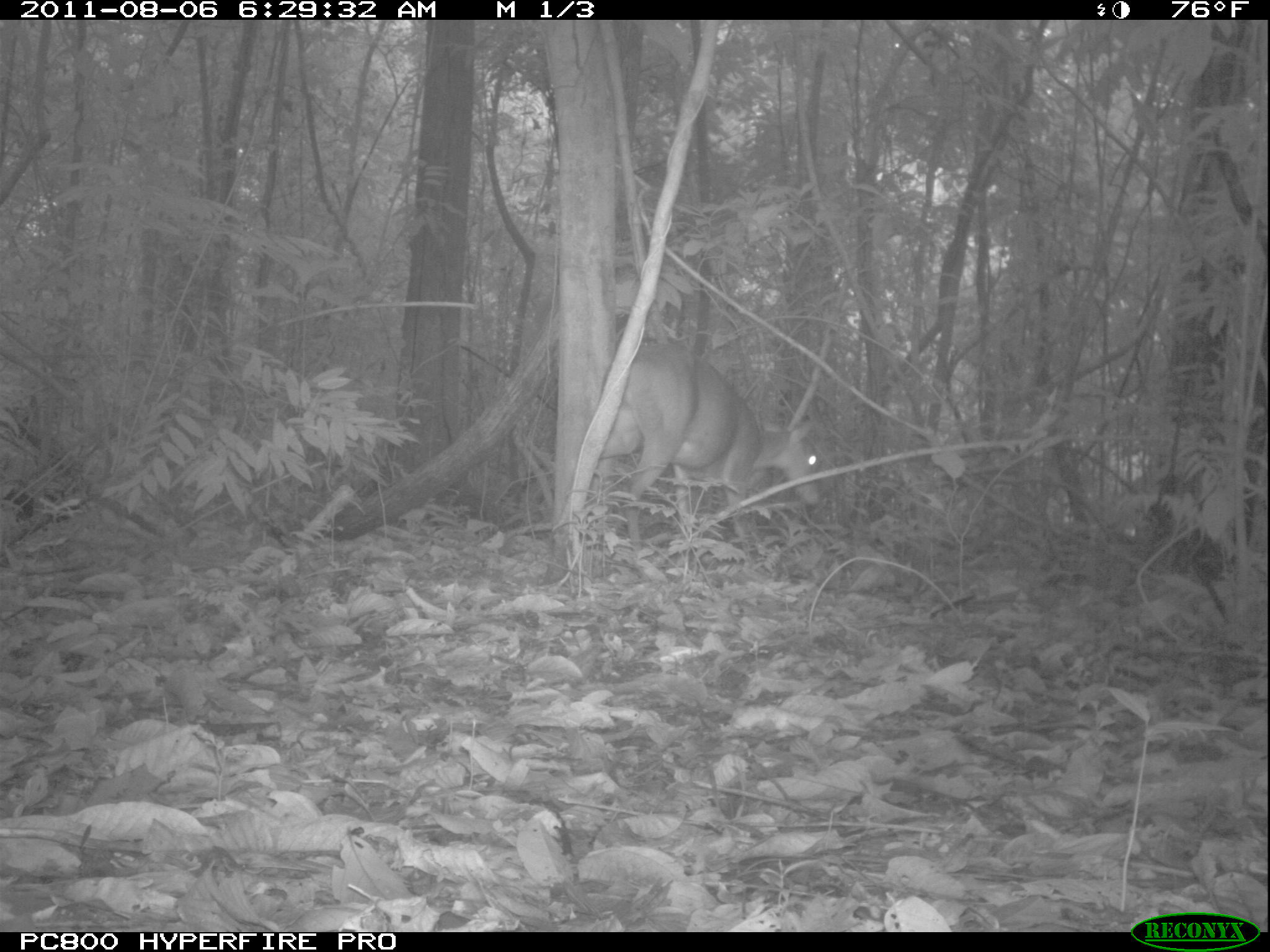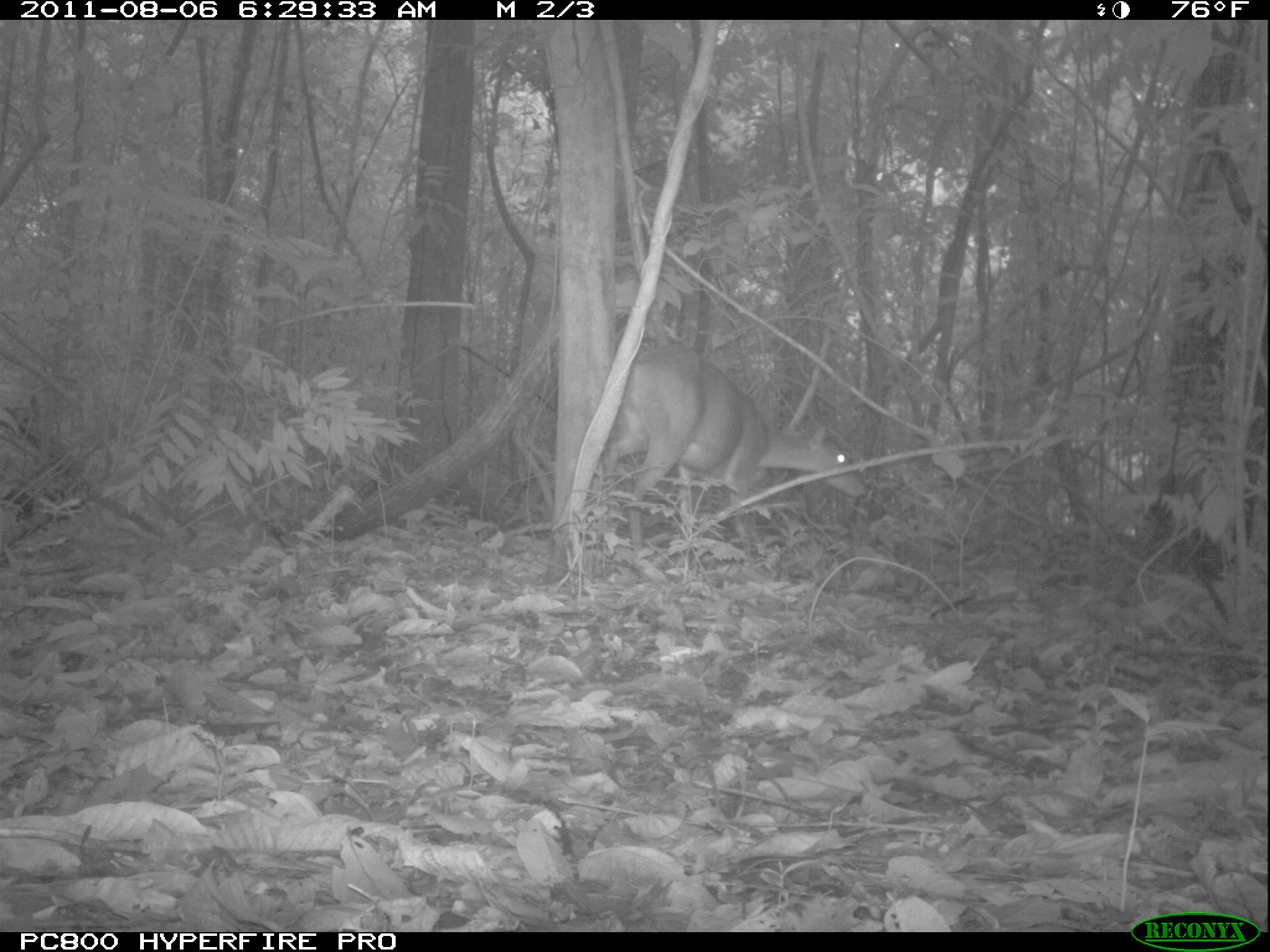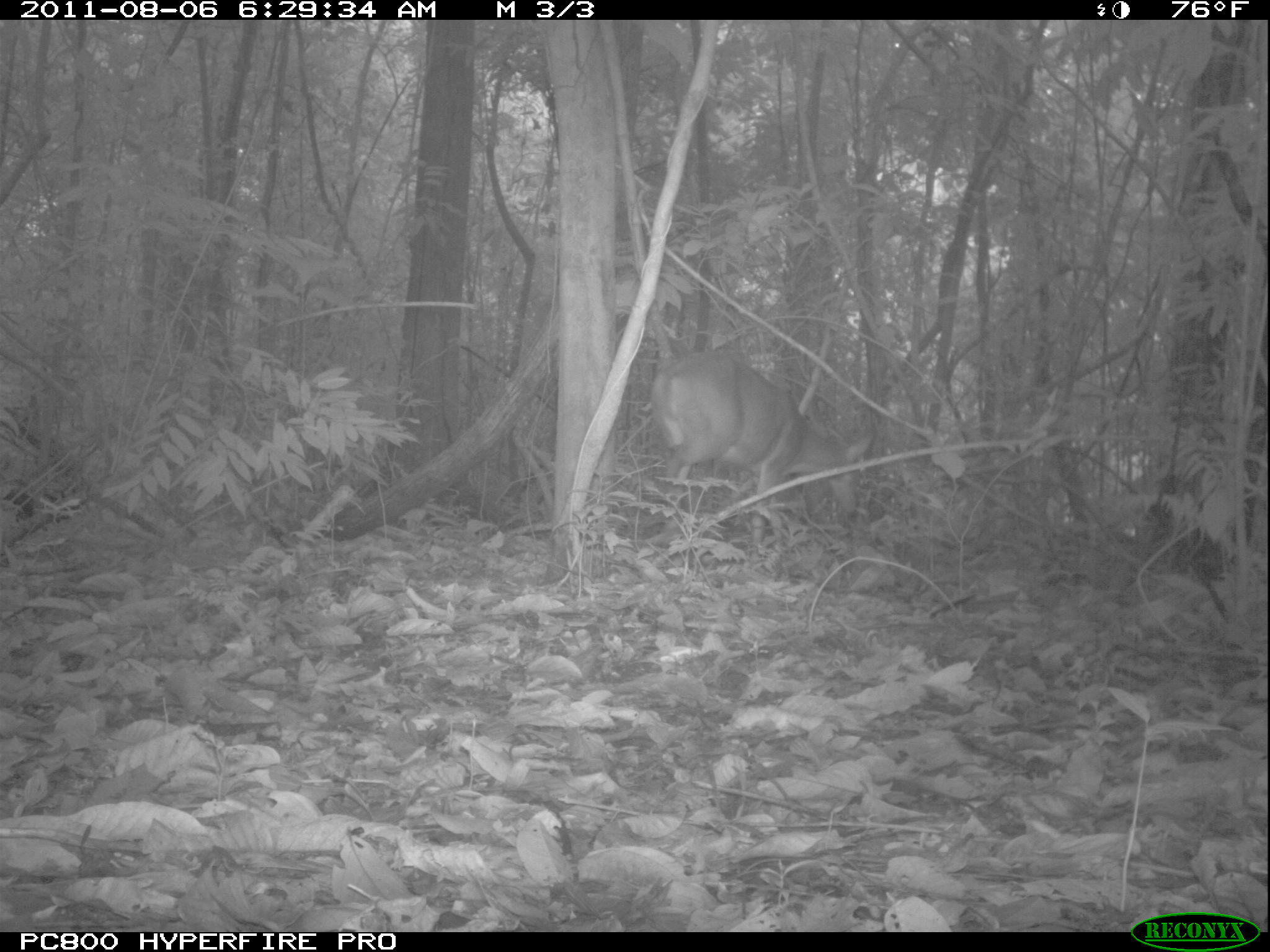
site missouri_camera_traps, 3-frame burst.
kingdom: Animalia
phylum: Chordata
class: Mammalia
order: Artiodactyla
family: Cervidae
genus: Mazama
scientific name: Mazama americana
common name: red brocket deer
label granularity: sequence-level